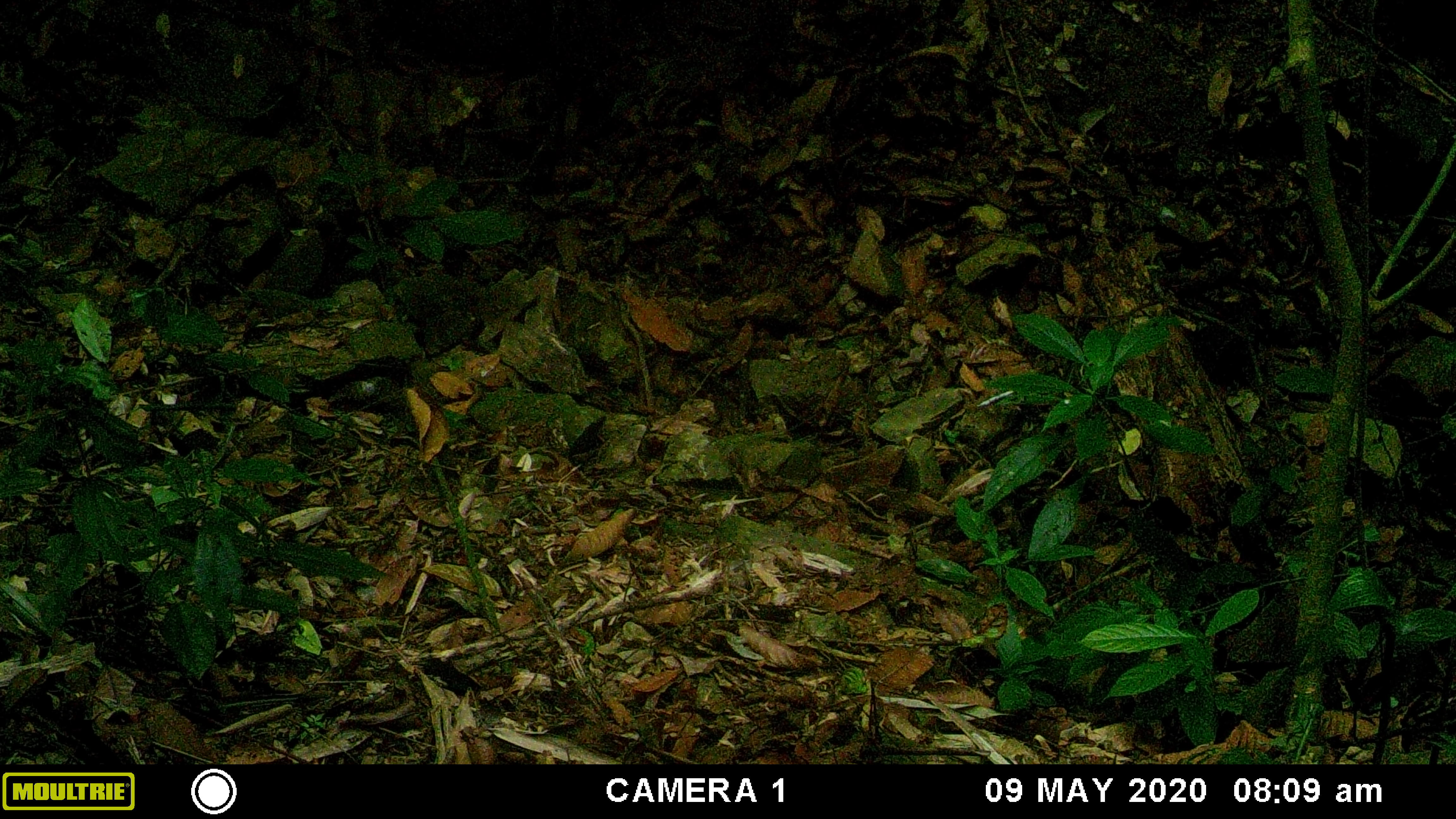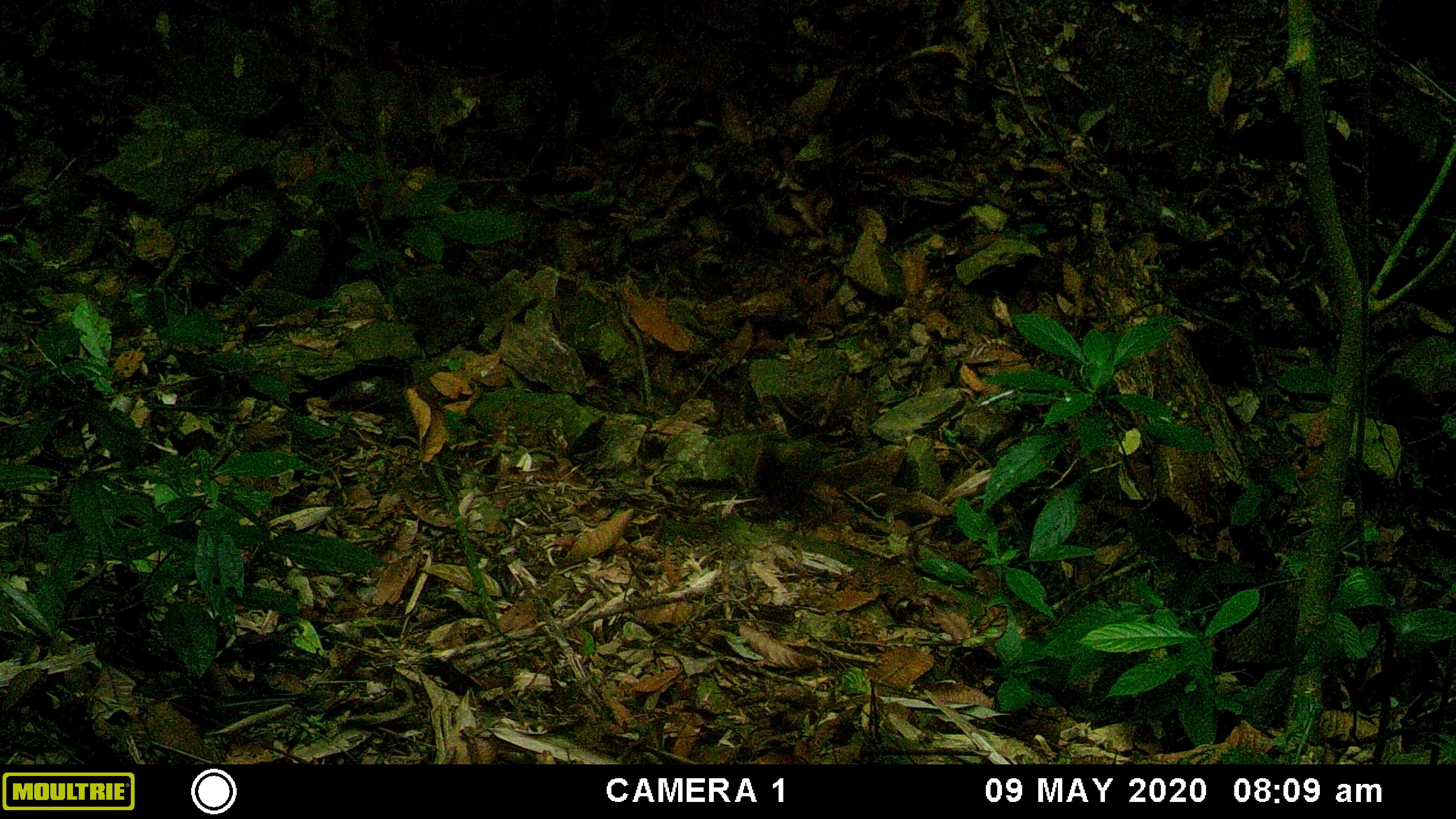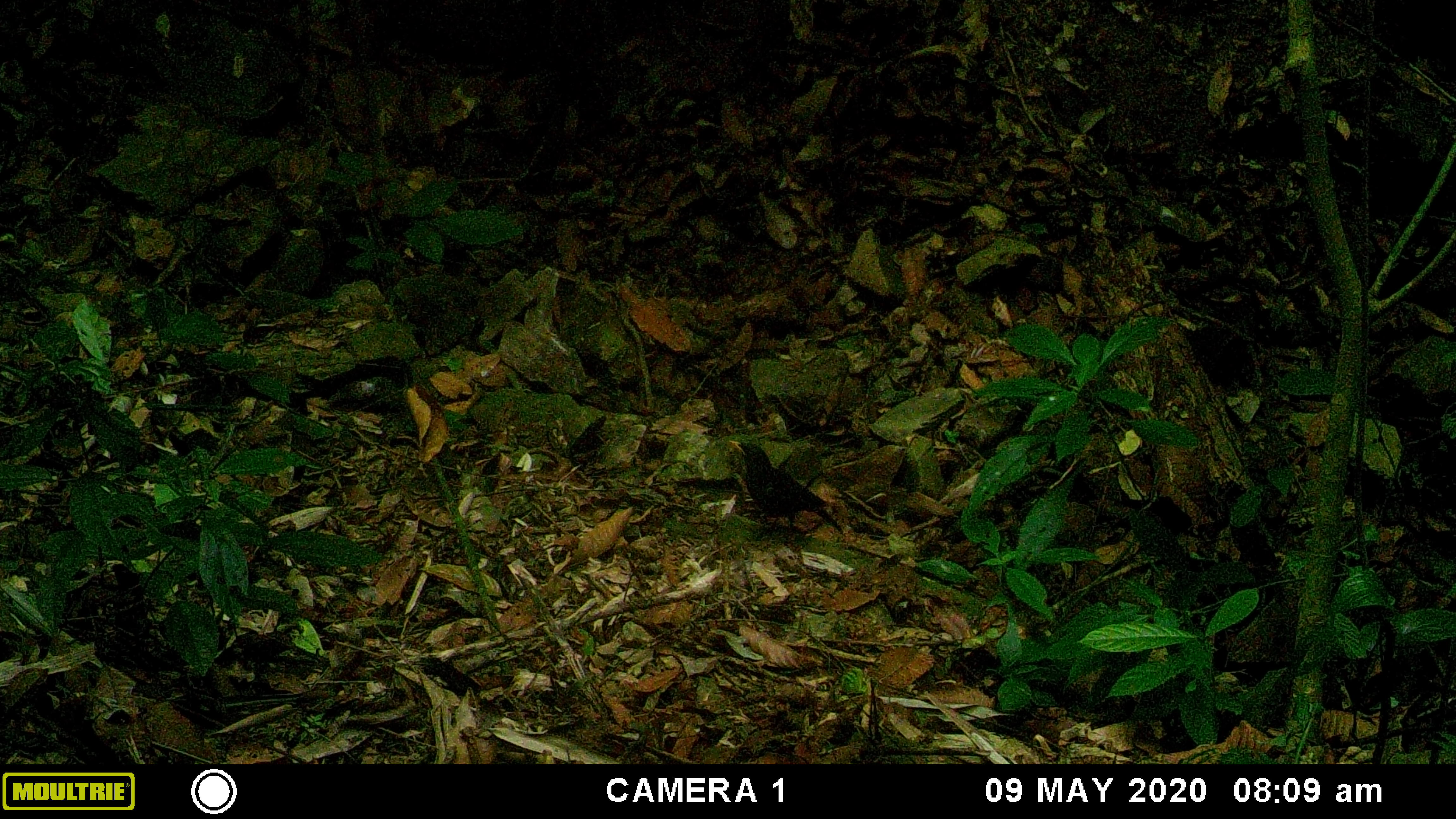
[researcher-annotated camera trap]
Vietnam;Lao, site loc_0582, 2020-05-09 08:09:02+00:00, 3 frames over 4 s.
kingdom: Animalia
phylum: Chordata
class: Aves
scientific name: Aves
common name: bird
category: unidentified bird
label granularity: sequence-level